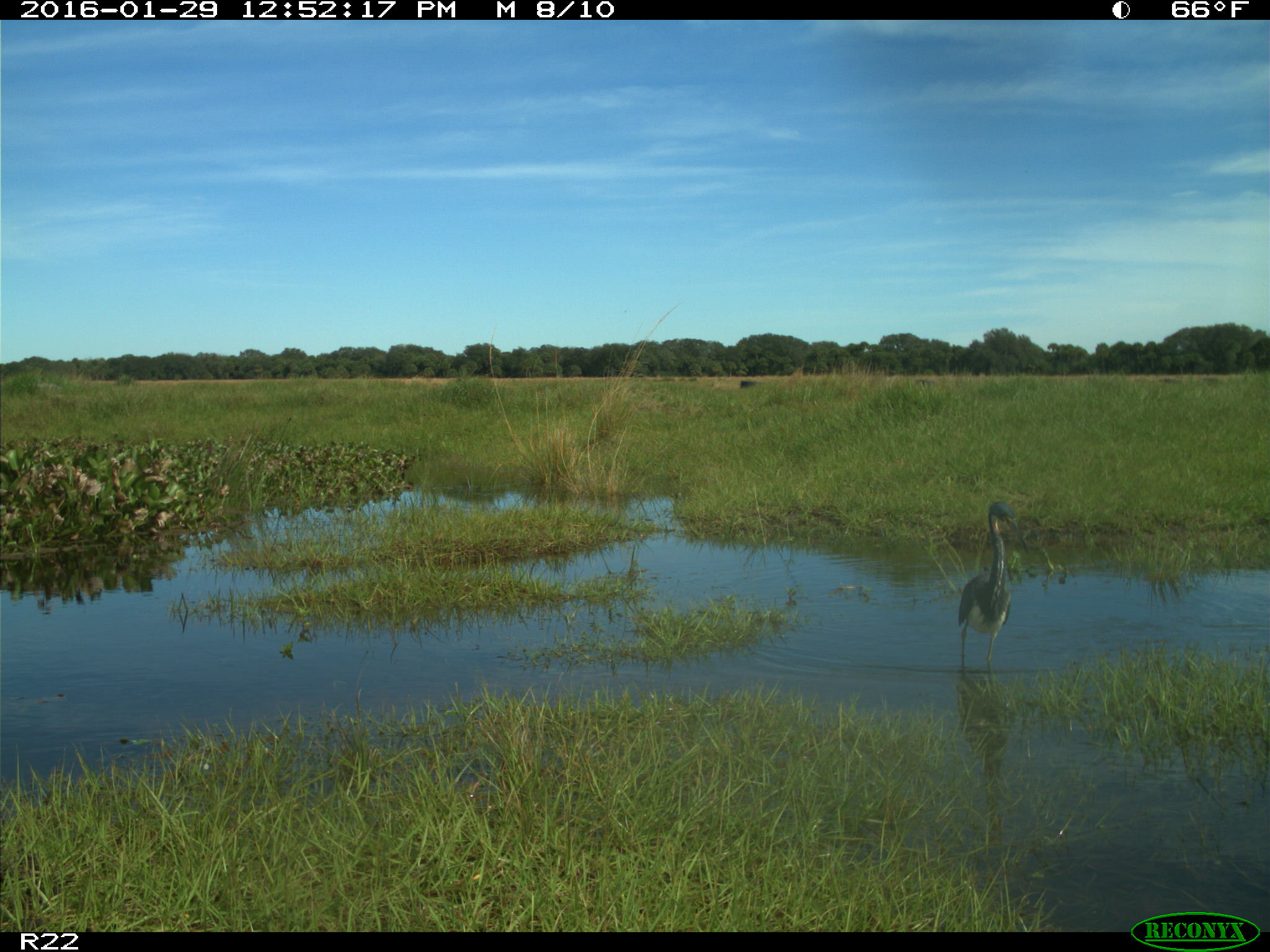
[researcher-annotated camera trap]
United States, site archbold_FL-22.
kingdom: Animalia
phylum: Chordata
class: Aves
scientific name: Aves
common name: birds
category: unidentified bird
Unidentified bird (birds) (Aves).